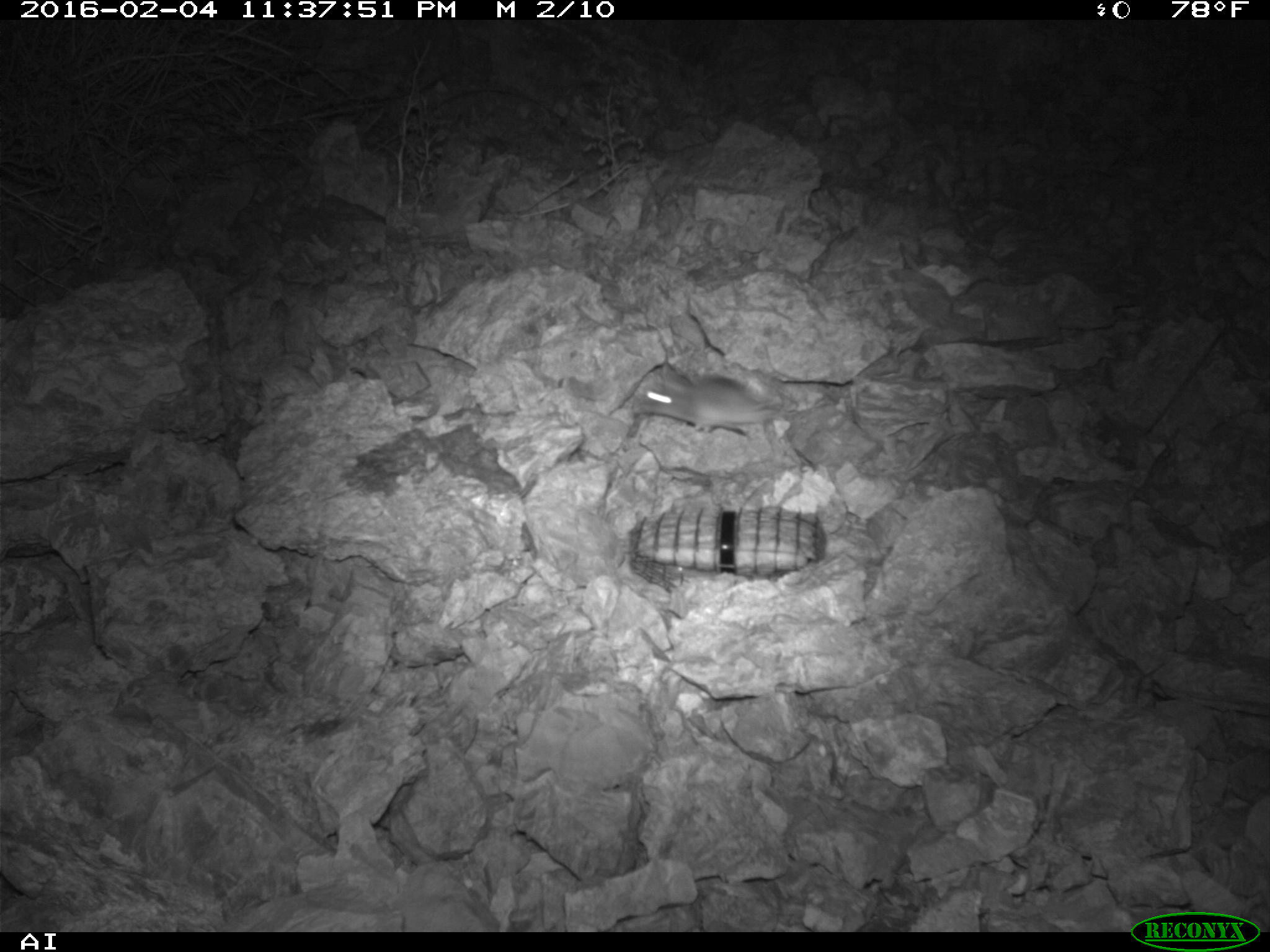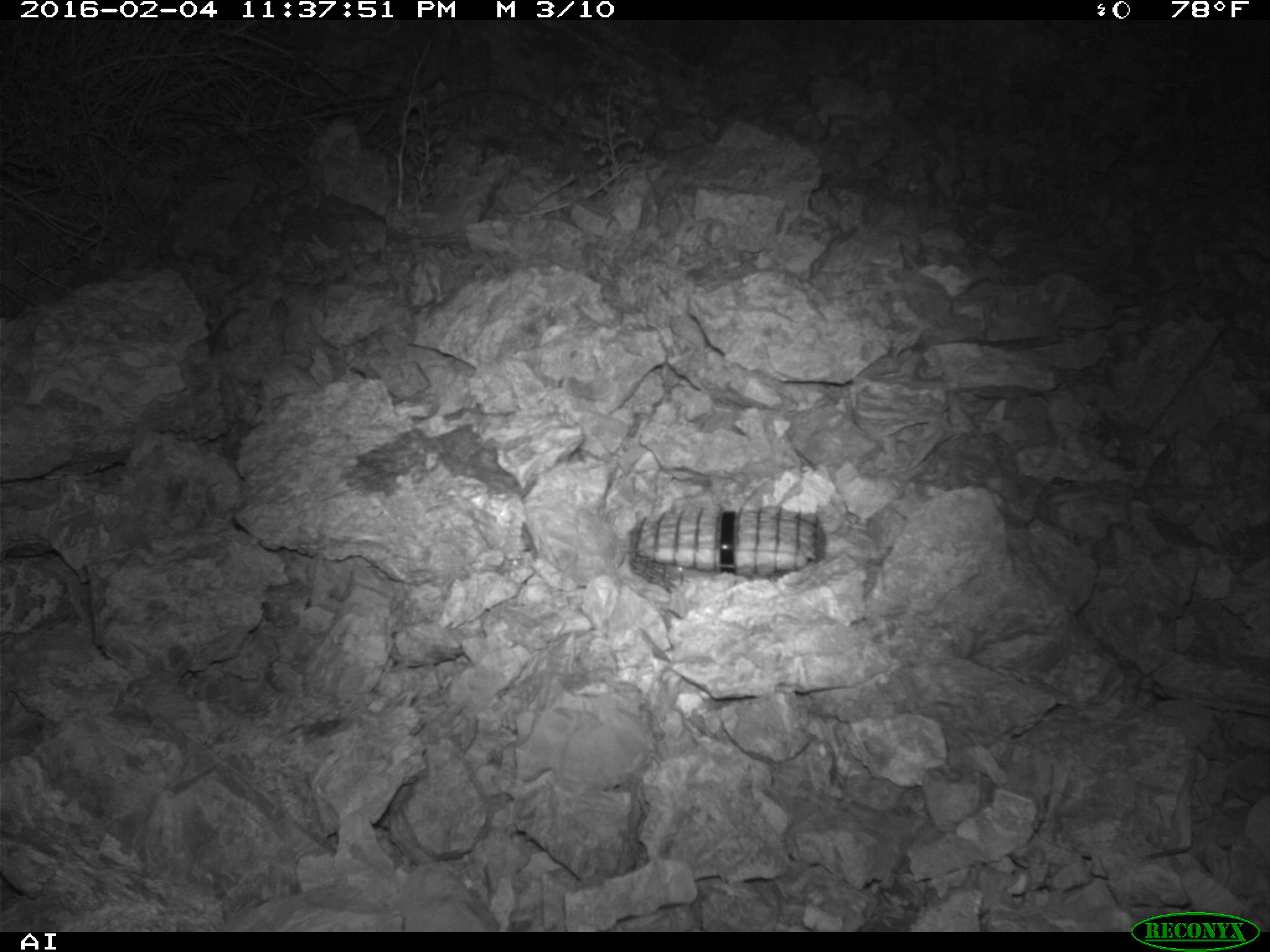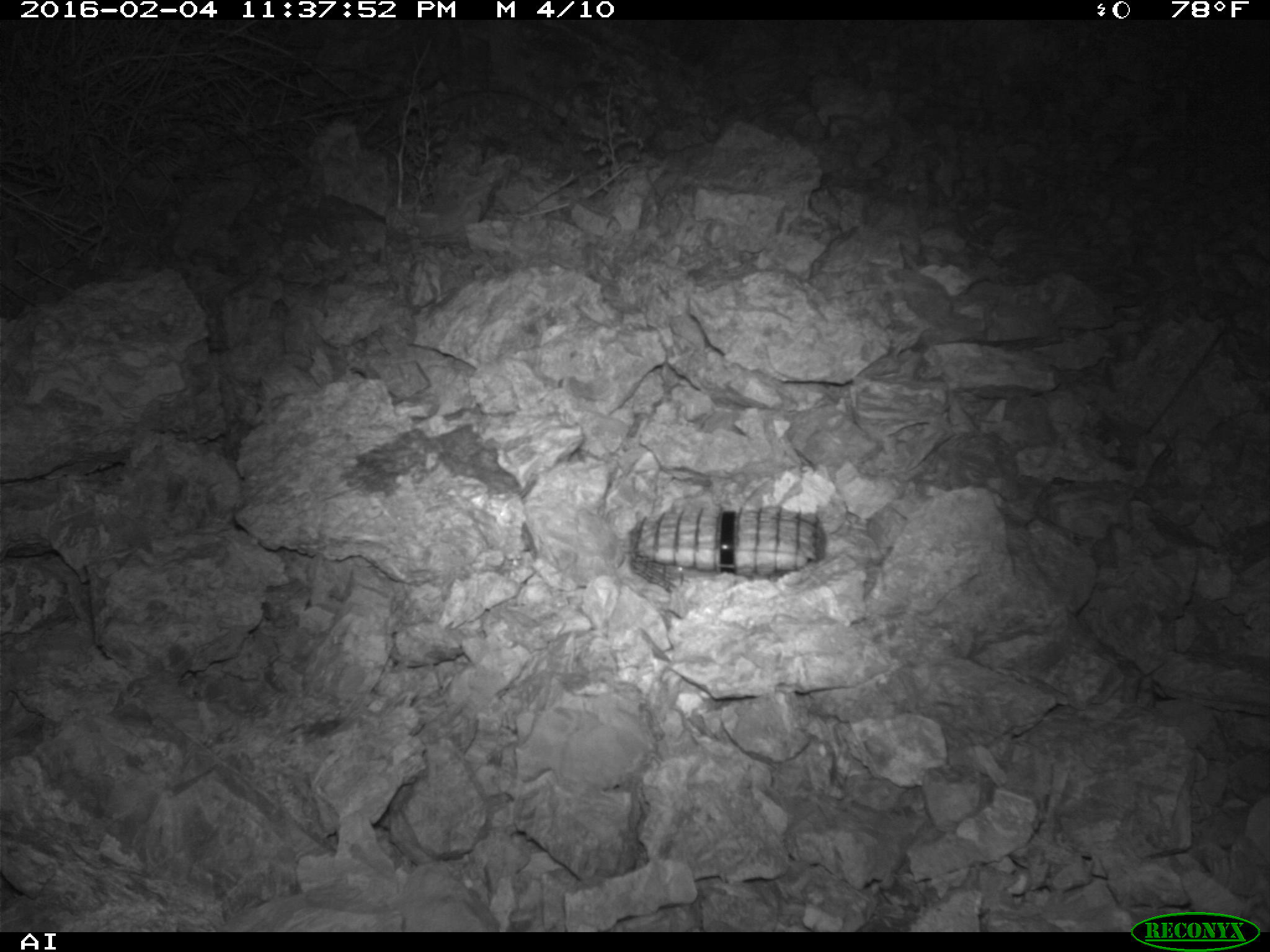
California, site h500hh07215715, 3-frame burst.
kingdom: Animalia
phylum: Chordata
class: Mammalia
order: Rodentia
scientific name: Rodentia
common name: rodent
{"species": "rodent (Rodentia)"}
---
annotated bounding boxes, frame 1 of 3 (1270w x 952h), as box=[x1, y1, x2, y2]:
rodent: box=[626, 361, 791, 443]